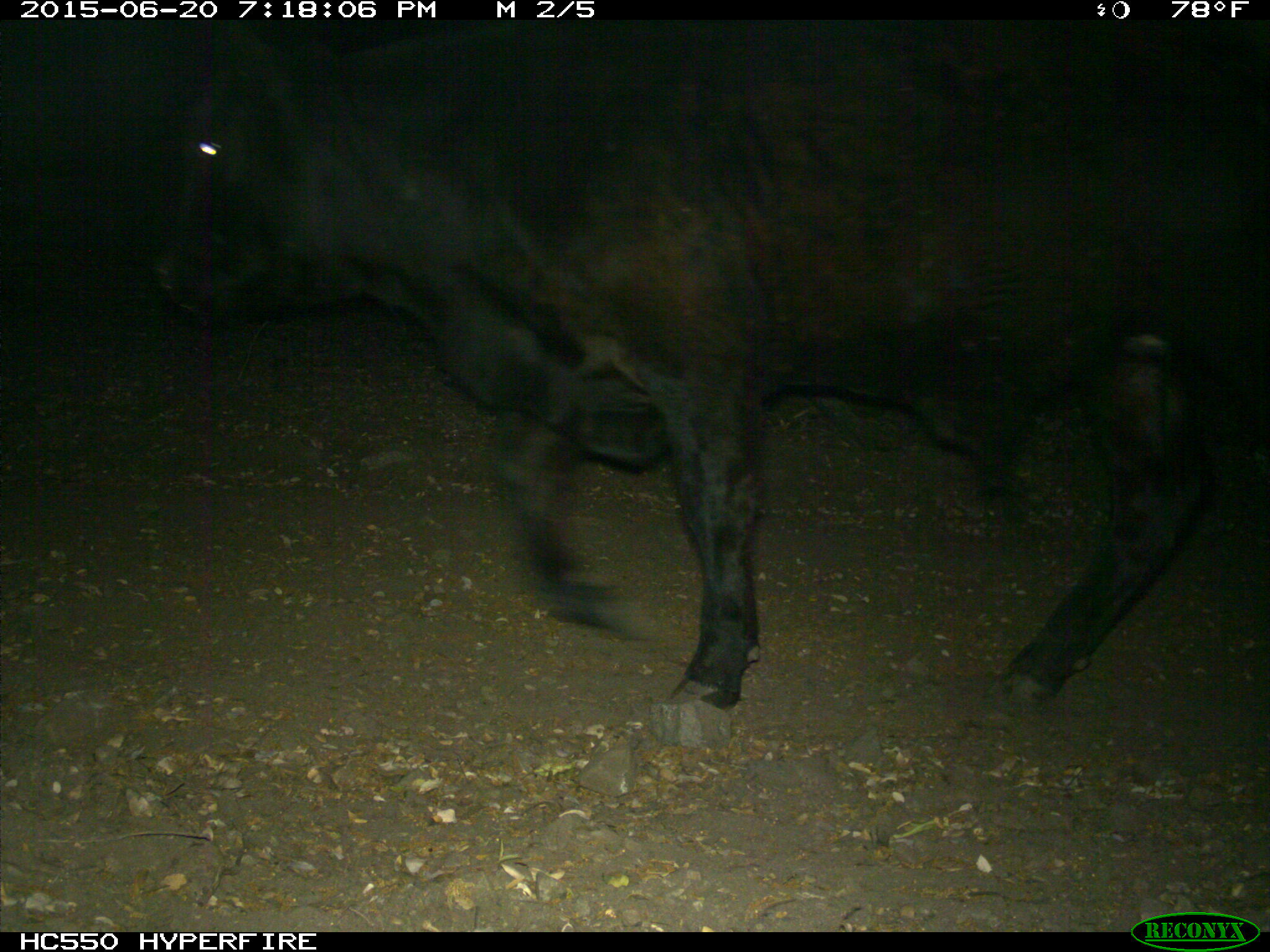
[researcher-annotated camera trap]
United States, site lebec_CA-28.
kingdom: Animalia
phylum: Chordata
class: Mammalia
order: Artiodactyla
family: Bovidae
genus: Bos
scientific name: Bos taurus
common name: domestic cow